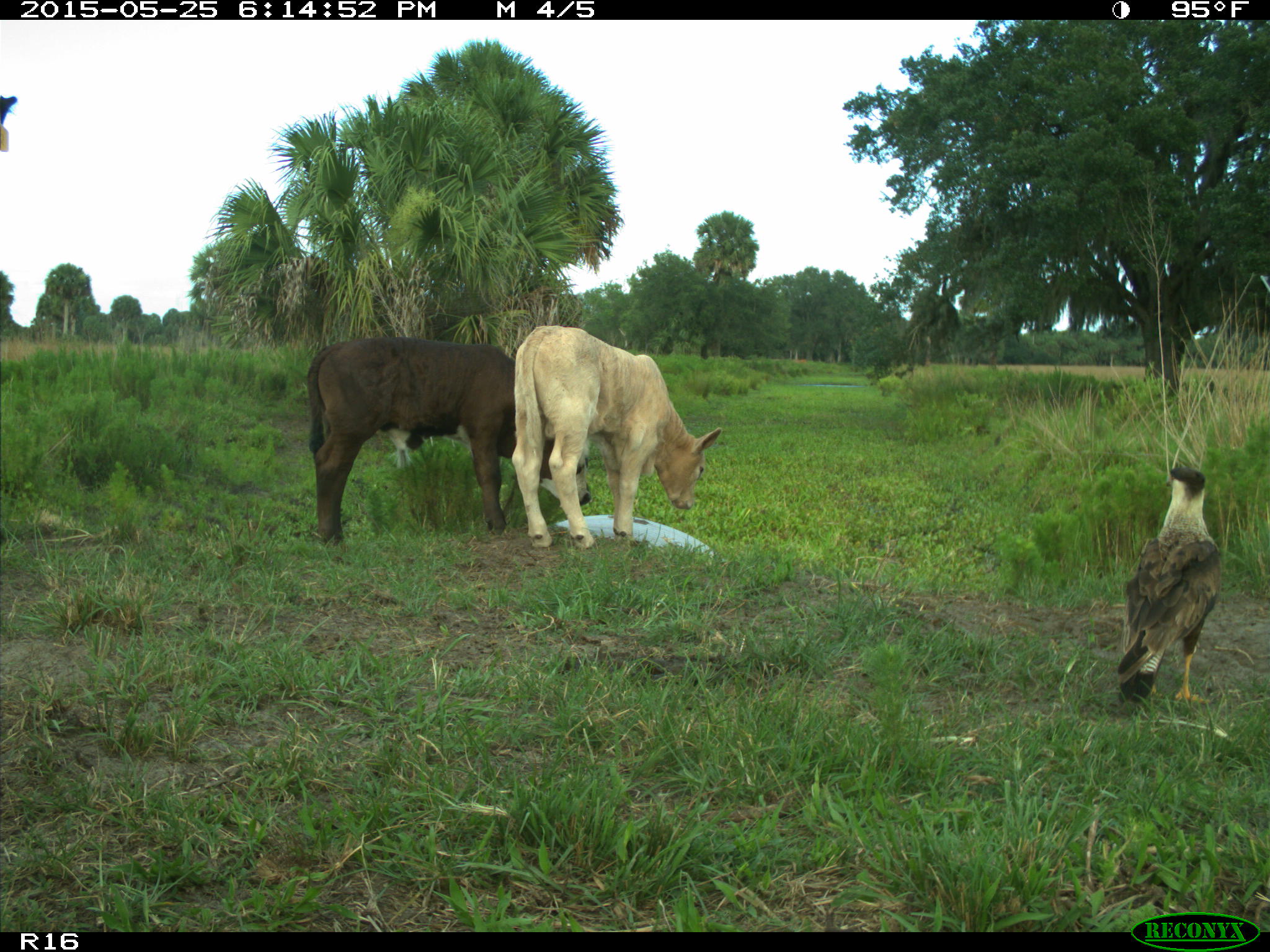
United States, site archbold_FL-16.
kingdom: Animalia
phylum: Chordata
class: Mammalia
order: Artiodactyla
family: Bovidae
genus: Bos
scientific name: Bos taurus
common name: domestic cow